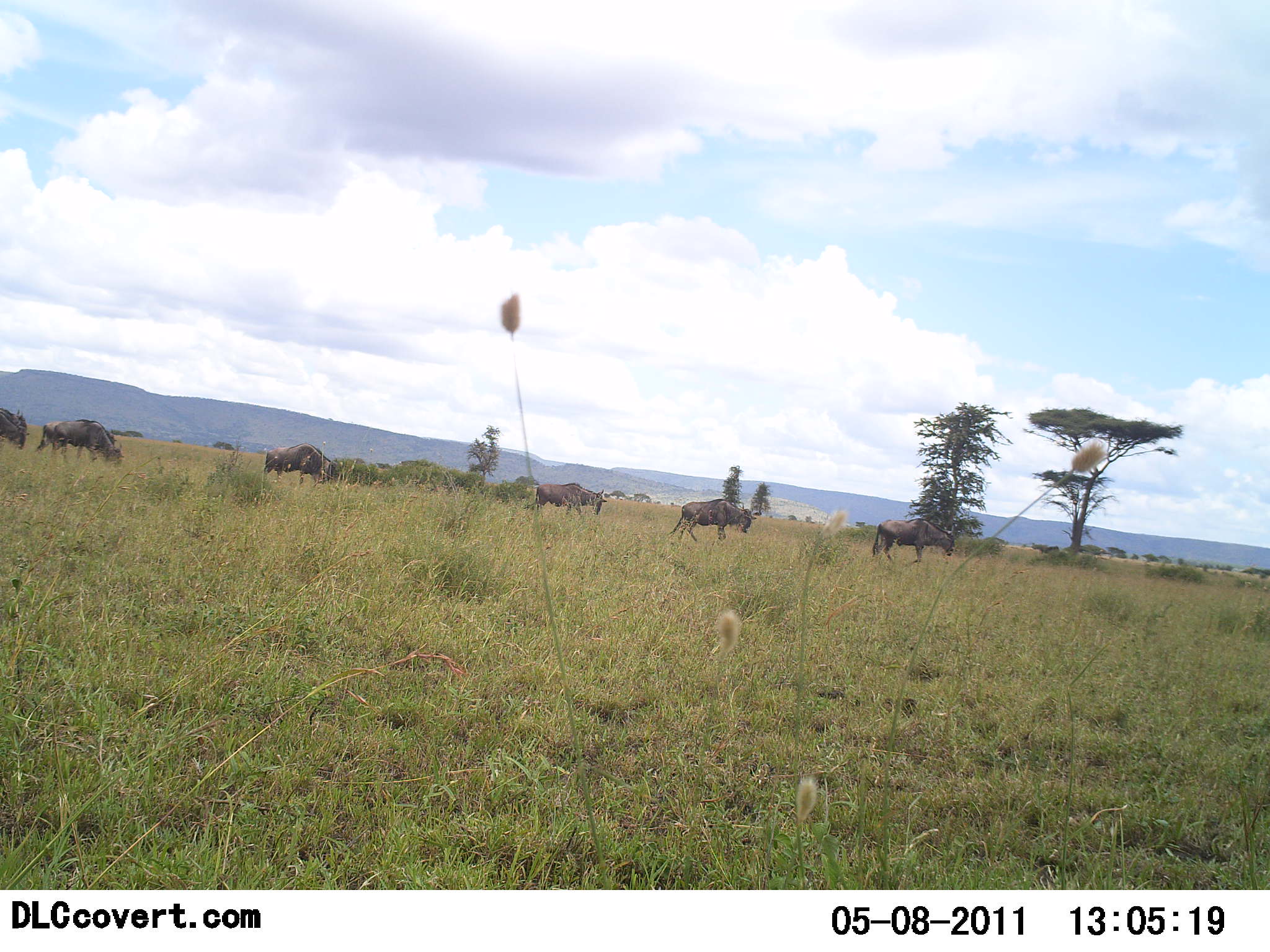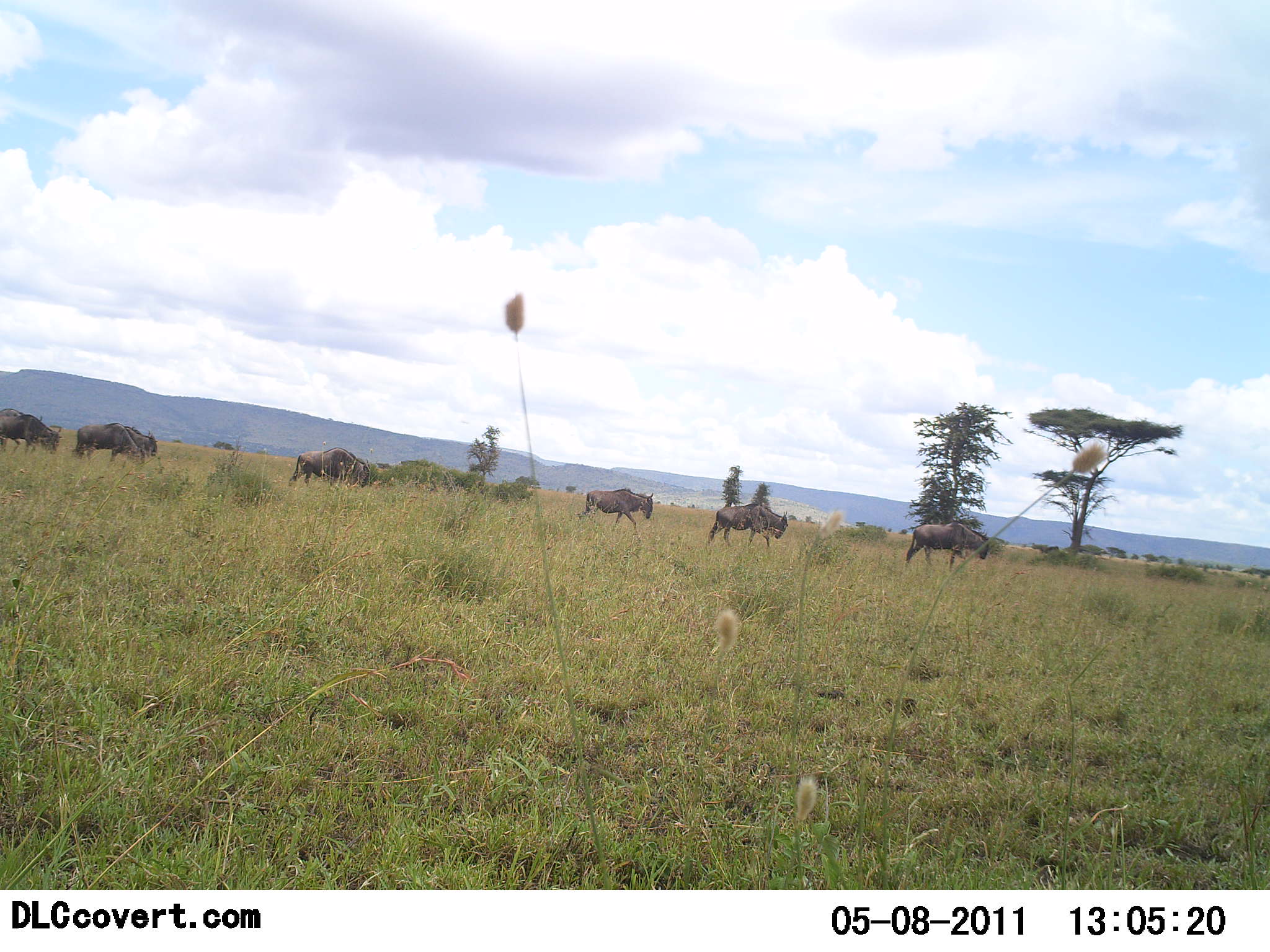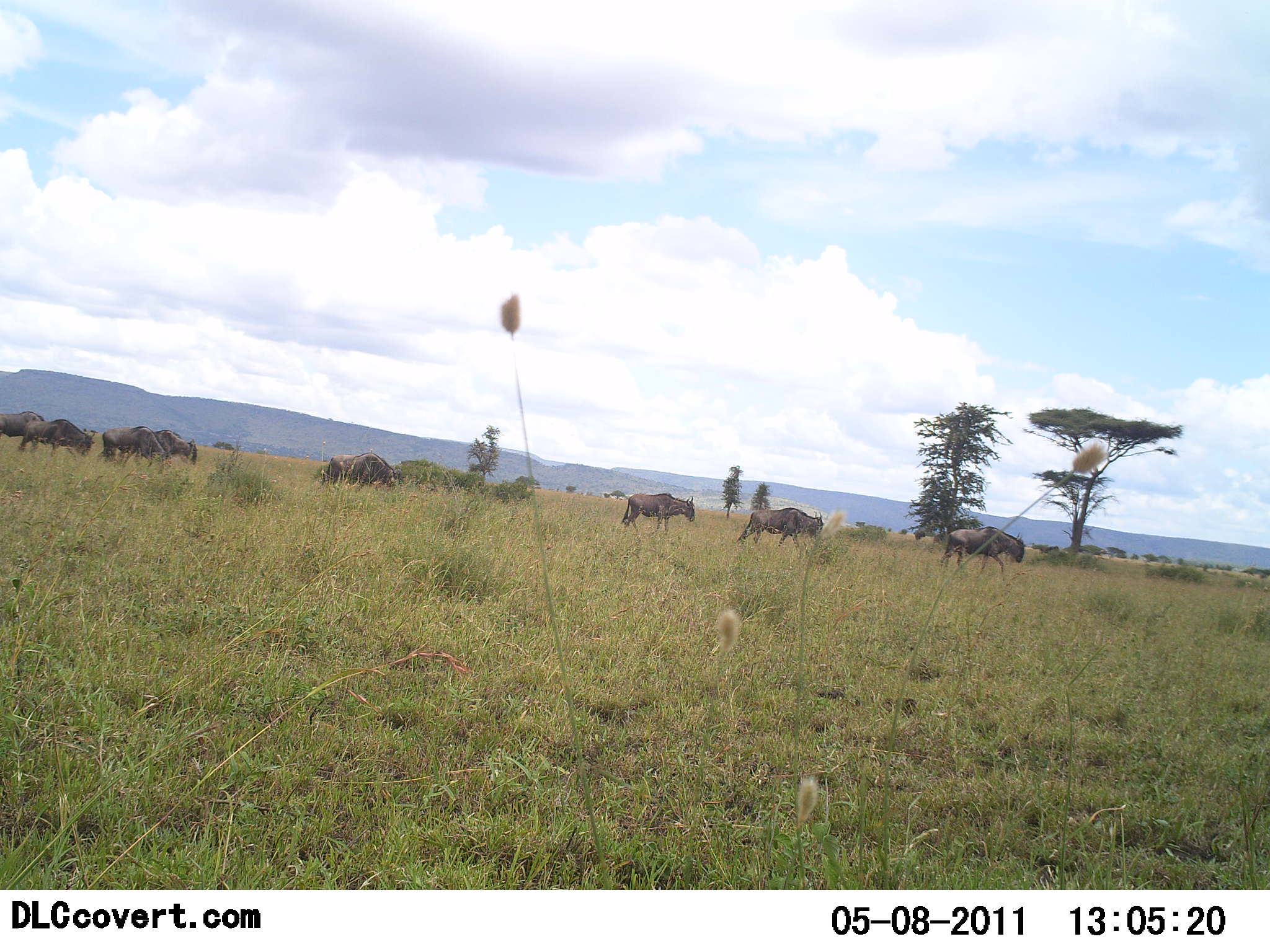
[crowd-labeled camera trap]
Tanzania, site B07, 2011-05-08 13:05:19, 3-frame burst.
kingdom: Animalia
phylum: Chordata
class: Mammalia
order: Artiodactyla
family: Bovidae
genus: Connochaetes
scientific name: Connochaetes taurinus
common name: blue wildebeest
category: wildebeest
Wildebeest (blue wildebeest) (Connochaetes taurinus), count 7. Behavior (volunteer vote fractions): standing 0%, resting 0%, moving 100%, interacting 0%. Young present (vote fraction): 0%. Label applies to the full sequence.